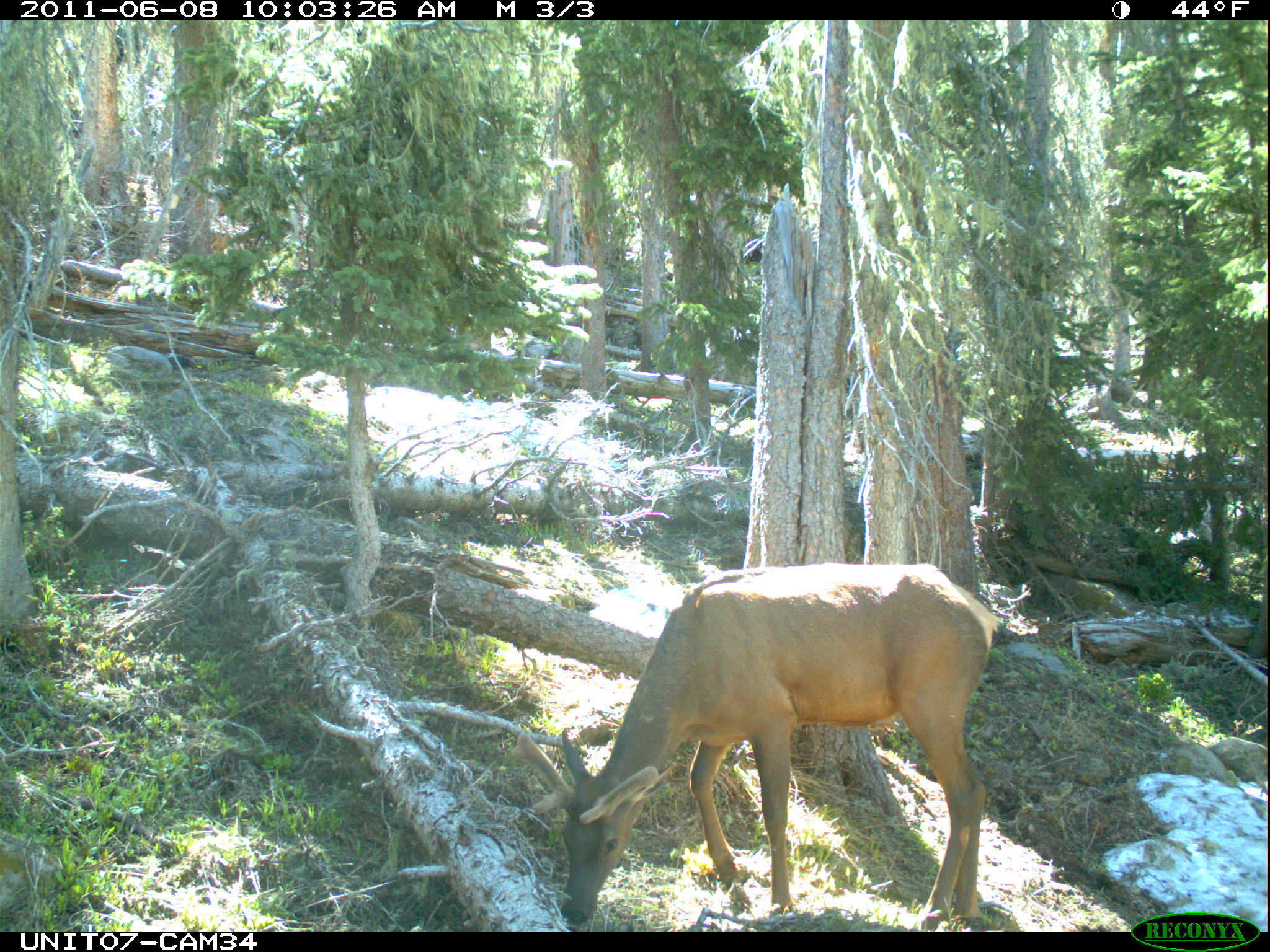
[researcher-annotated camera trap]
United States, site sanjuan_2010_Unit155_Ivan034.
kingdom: Animalia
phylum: Chordata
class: Mammalia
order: Artiodactyla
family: Cervidae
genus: Cervus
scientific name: Cervus elaphus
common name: red deer